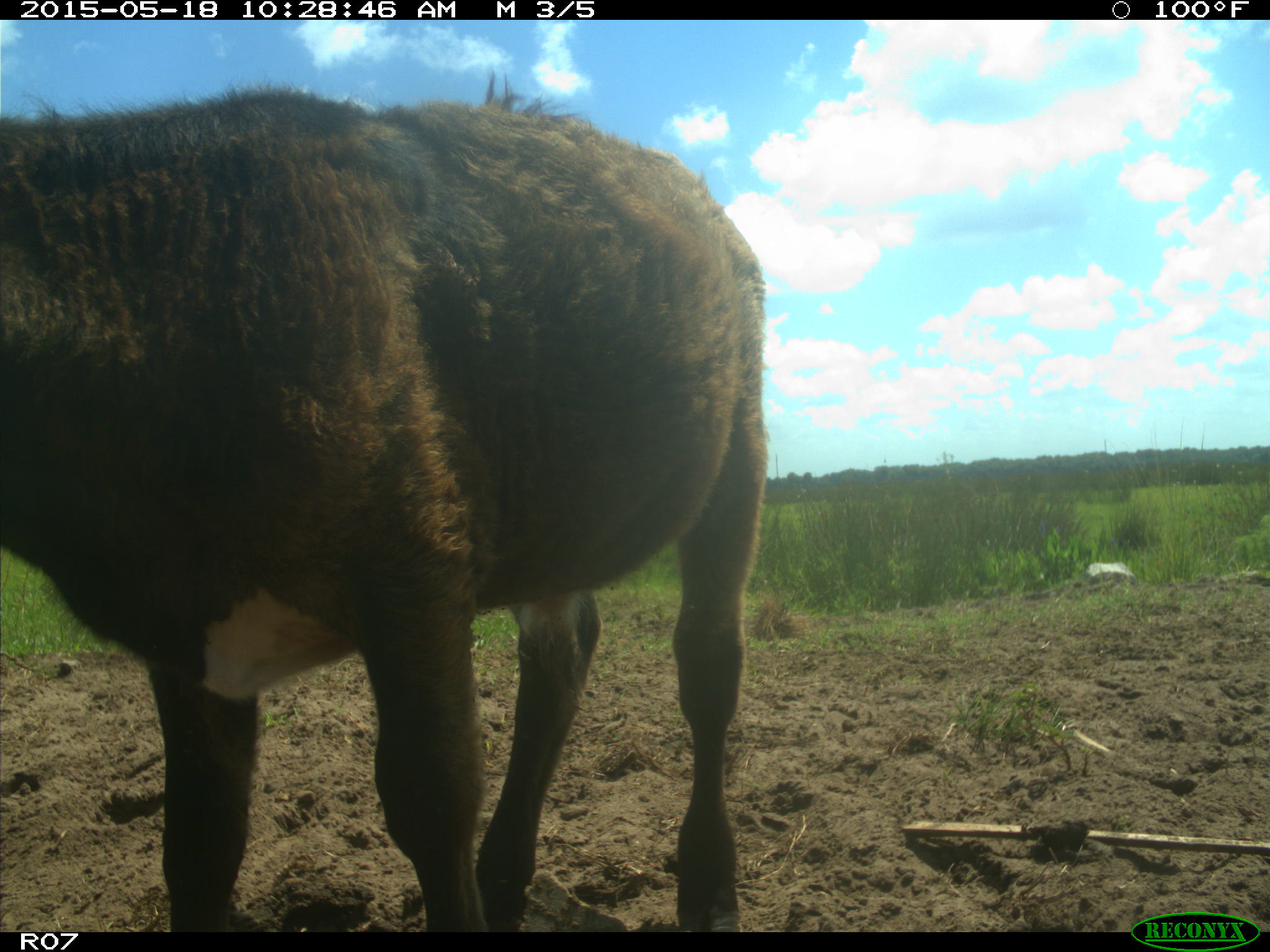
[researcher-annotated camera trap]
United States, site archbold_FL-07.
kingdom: Animalia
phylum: Chordata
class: Mammalia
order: Artiodactyla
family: Bovidae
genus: Bos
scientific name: Bos taurus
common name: domestic cow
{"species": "Bos taurus (domestic cow)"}